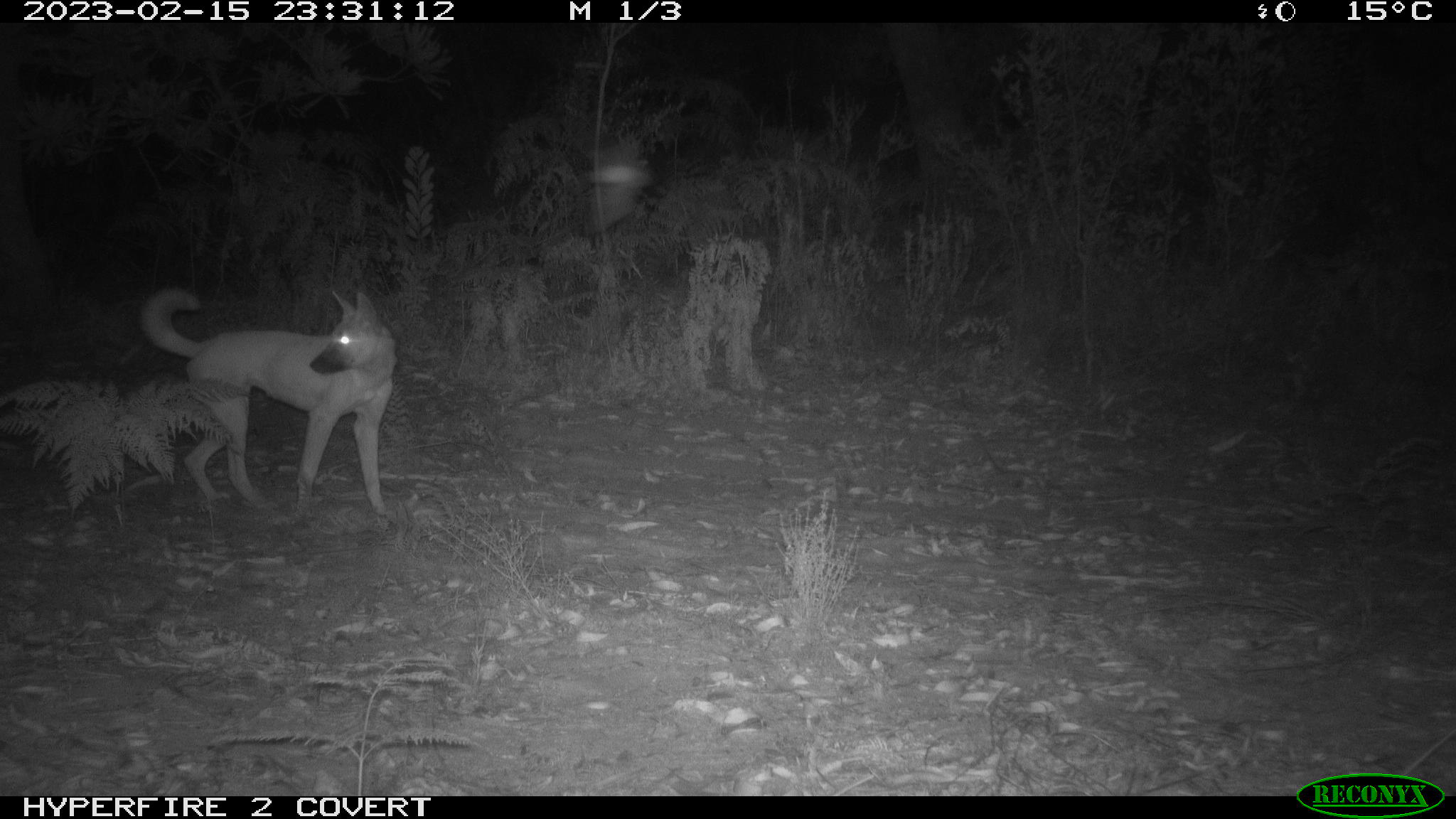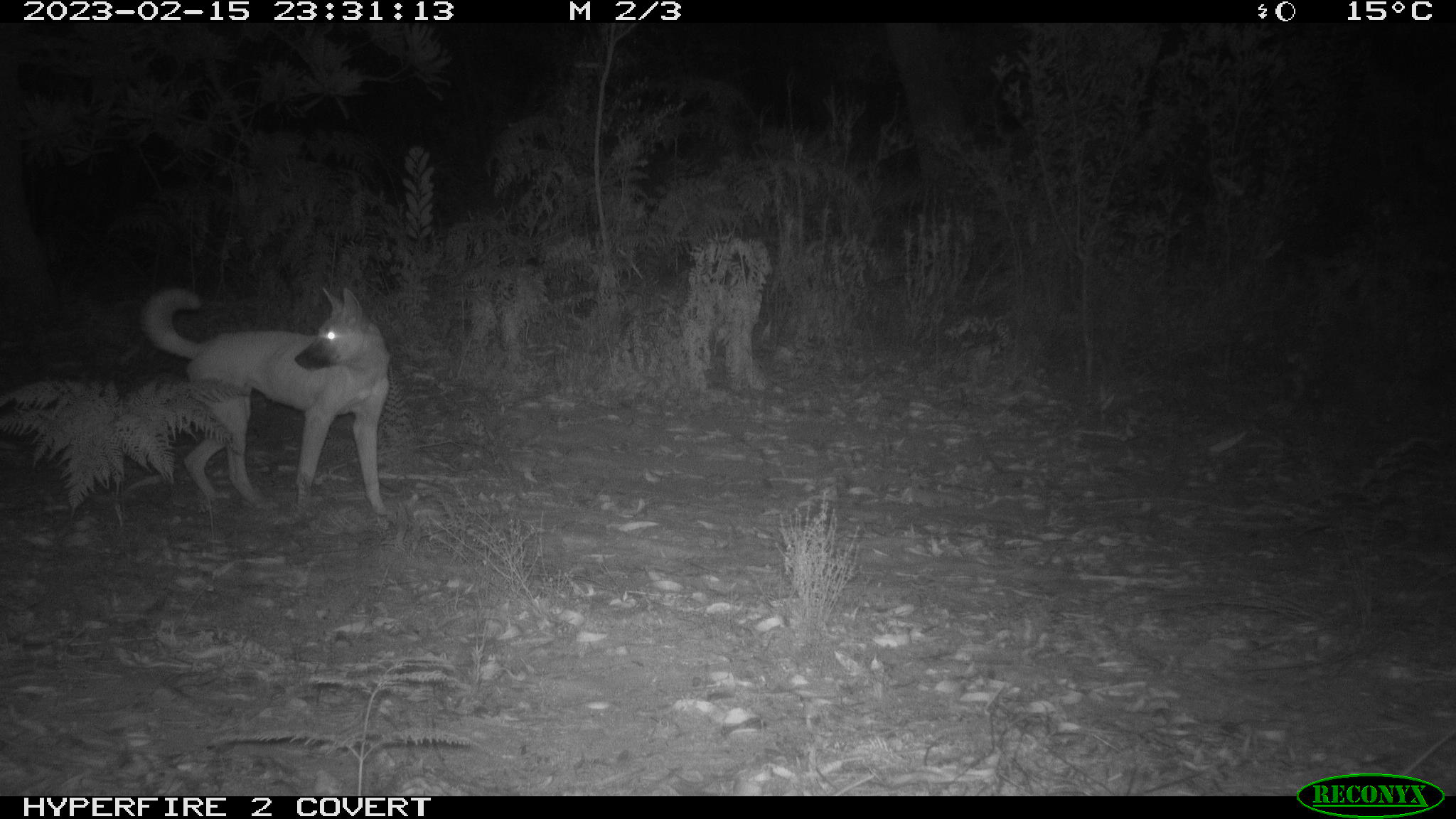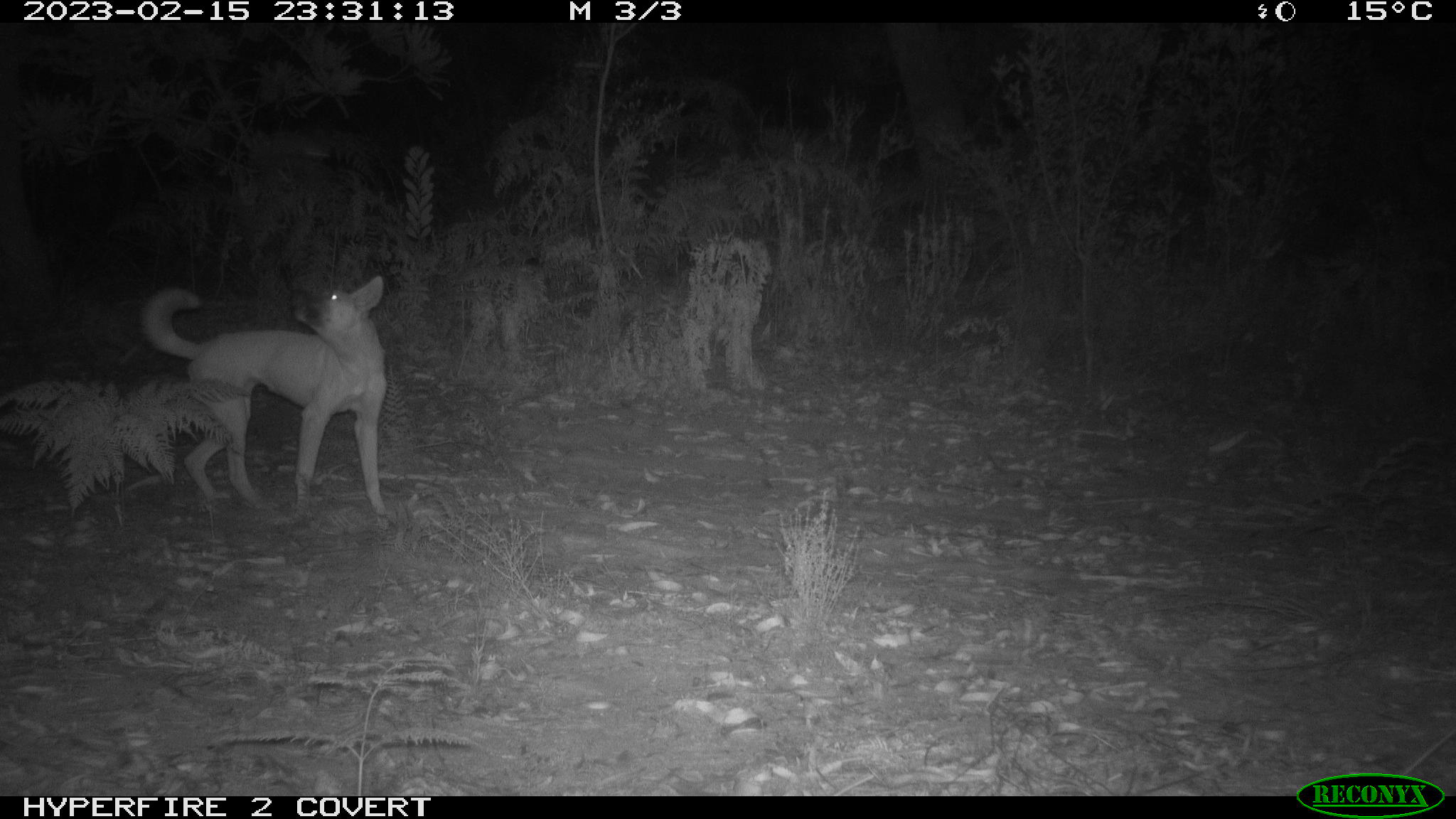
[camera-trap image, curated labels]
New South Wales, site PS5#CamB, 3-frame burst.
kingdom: Animalia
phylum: Chordata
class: Mammalia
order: Carnivora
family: Canidae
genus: Canis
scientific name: Canis familiaris dingo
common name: dingo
Dingo (Canis familiaris dingo).